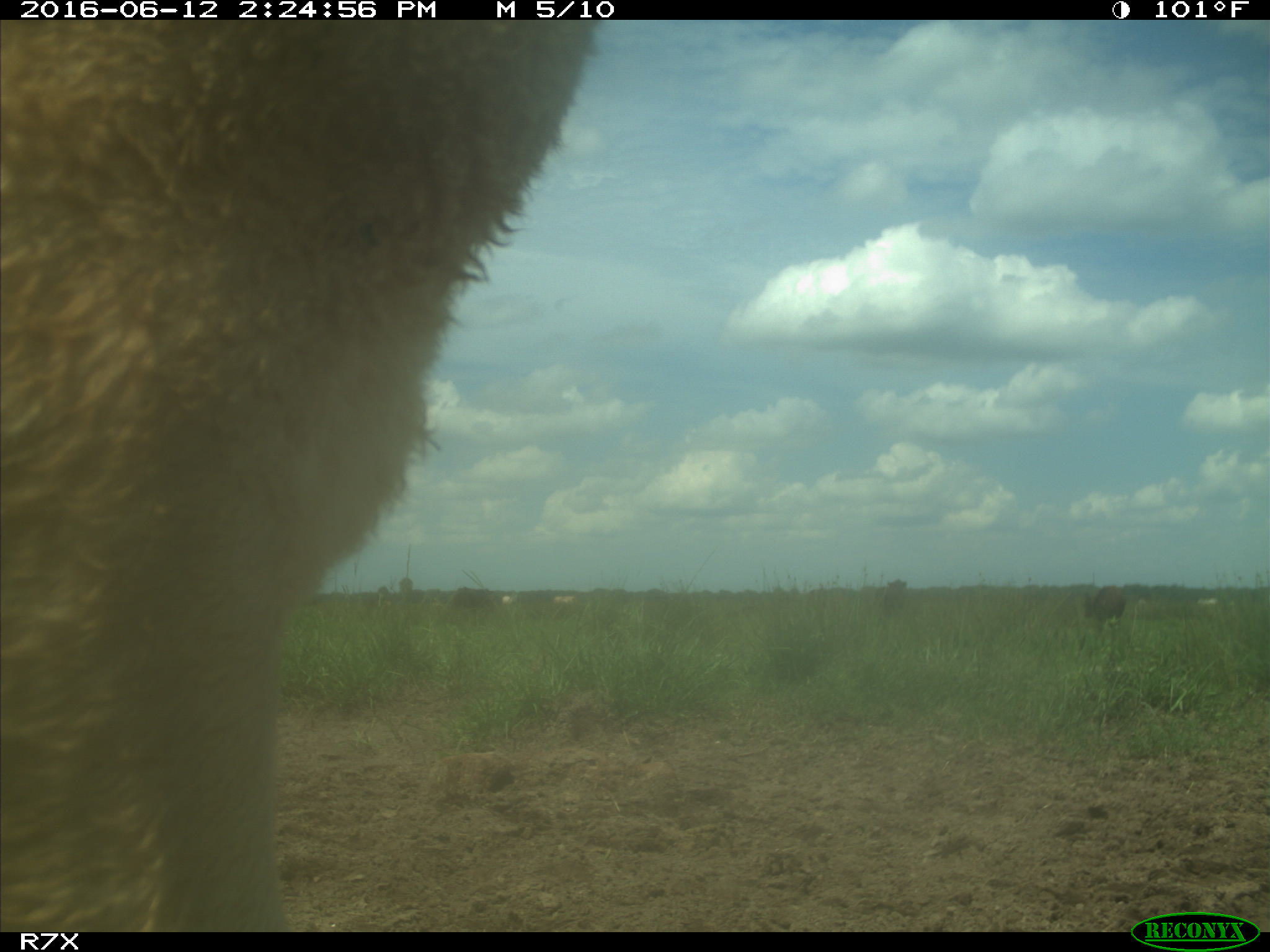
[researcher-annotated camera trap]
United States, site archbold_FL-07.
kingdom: Animalia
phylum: Chordata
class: Mammalia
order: Artiodactyla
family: Bovidae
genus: Bos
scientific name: Bos taurus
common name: domestic cow